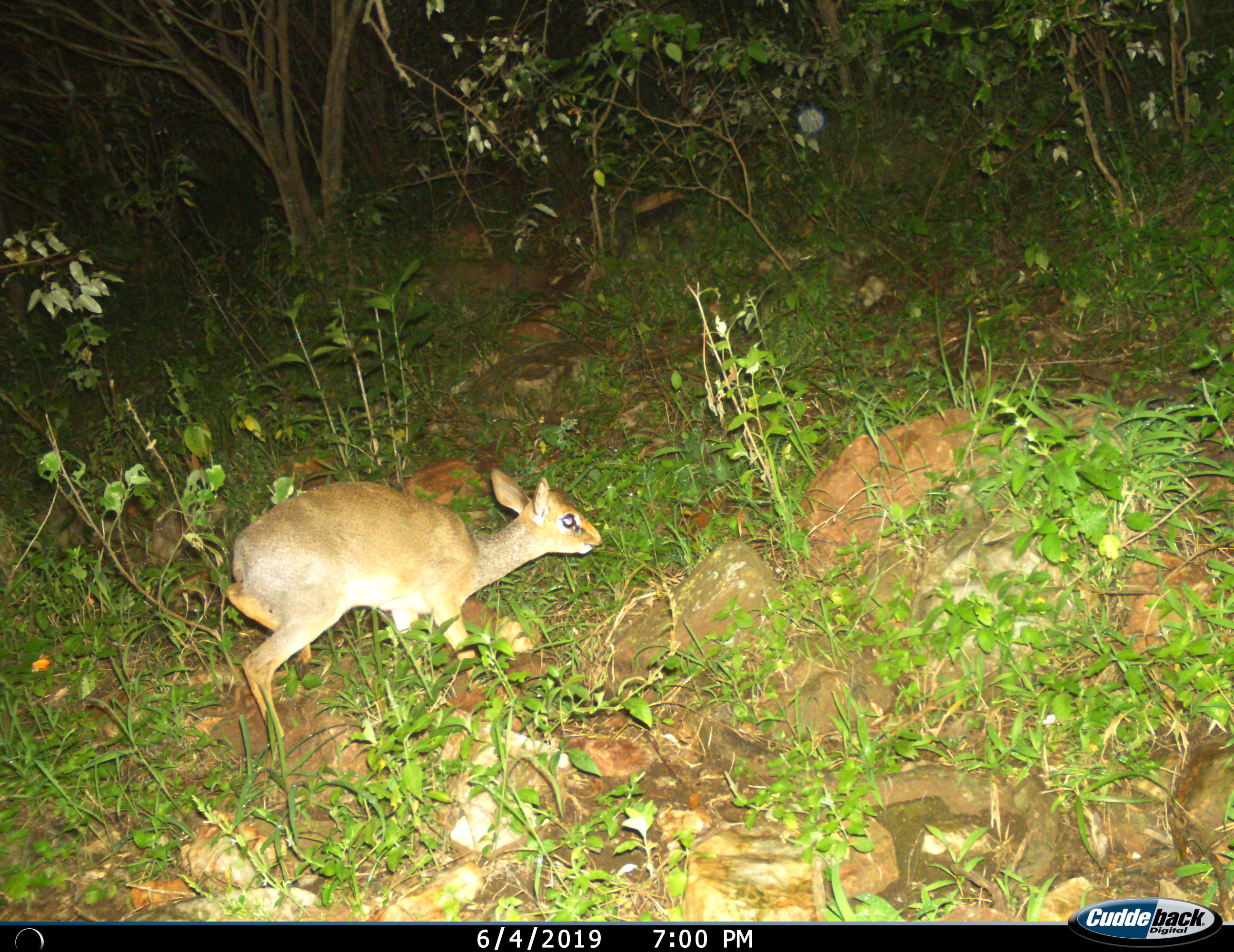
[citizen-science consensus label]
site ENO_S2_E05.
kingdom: Animalia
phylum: Chordata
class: Mammalia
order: Artiodactyla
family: Bovidae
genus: Madoqua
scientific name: Madoqua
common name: dik-dik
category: dikdik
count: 1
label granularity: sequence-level